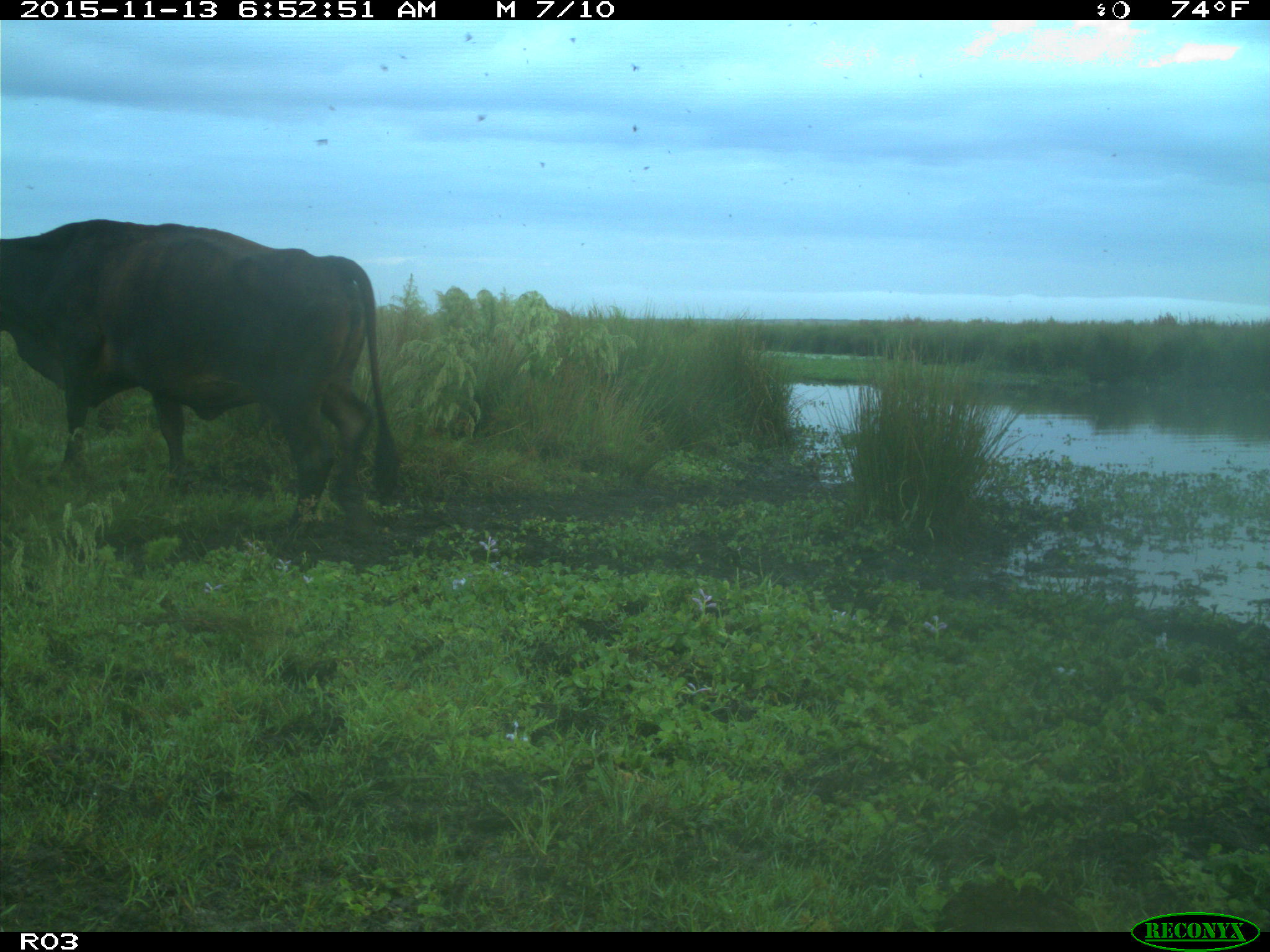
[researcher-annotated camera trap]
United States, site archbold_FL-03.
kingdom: Animalia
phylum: Chordata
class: Mammalia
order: Artiodactyla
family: Bovidae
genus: Bos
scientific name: Bos taurus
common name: domestic cow